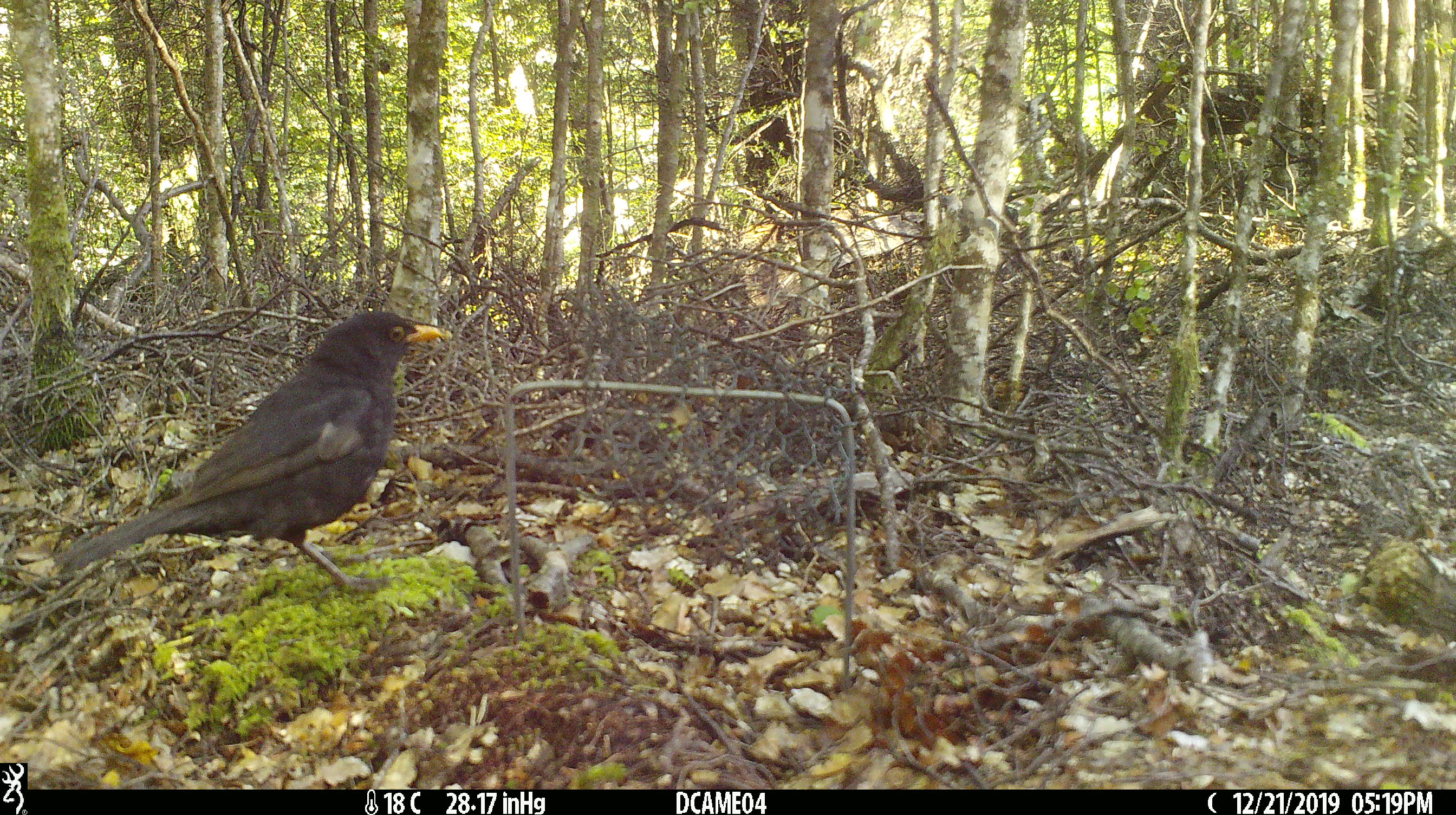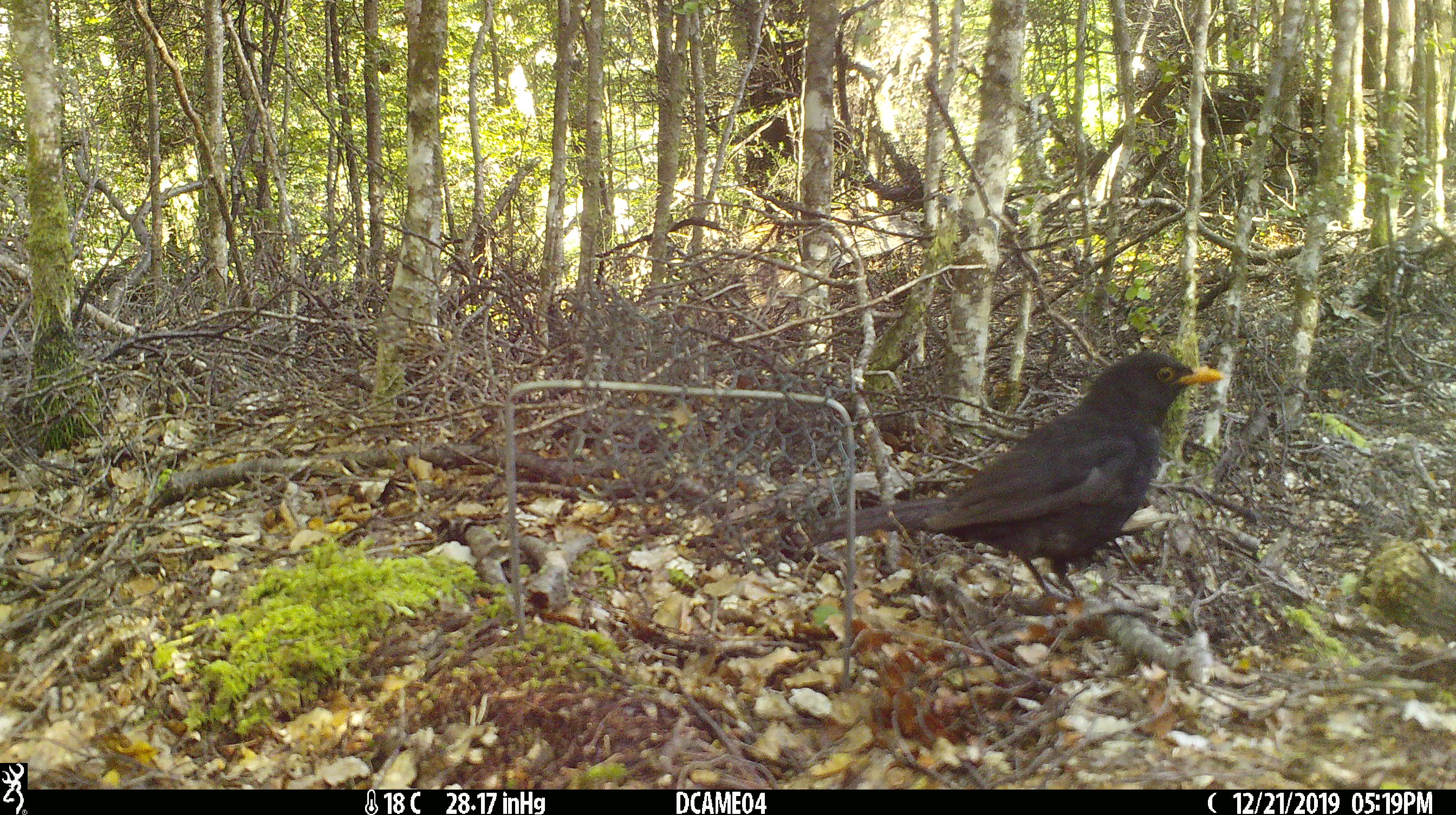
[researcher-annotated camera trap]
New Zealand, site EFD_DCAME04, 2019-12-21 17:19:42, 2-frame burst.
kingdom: Animalia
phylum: Chordata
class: Aves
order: Passeriformes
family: Turdidae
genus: Turdus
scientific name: Turdus merula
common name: eurasian blackbird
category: blackbird